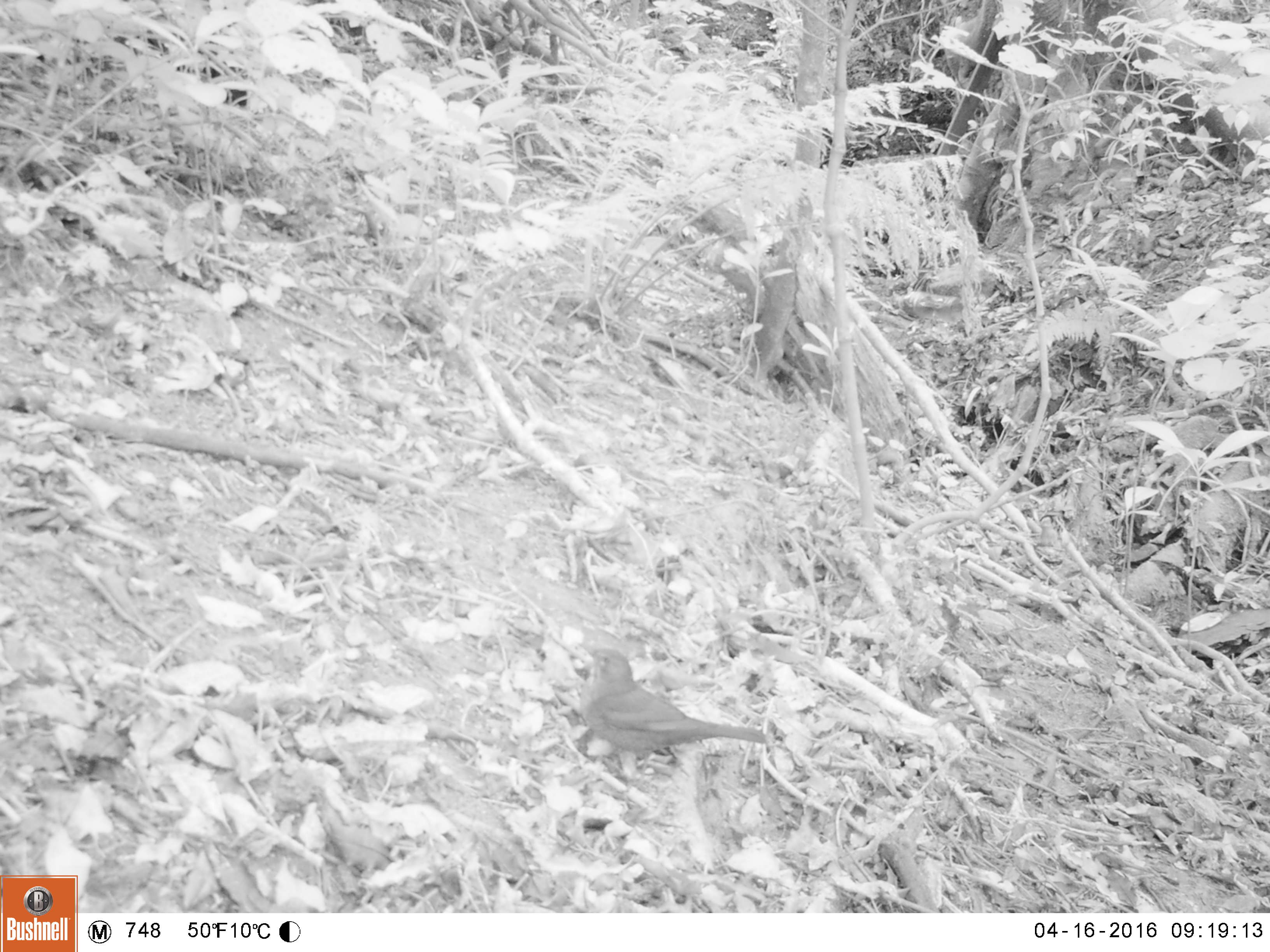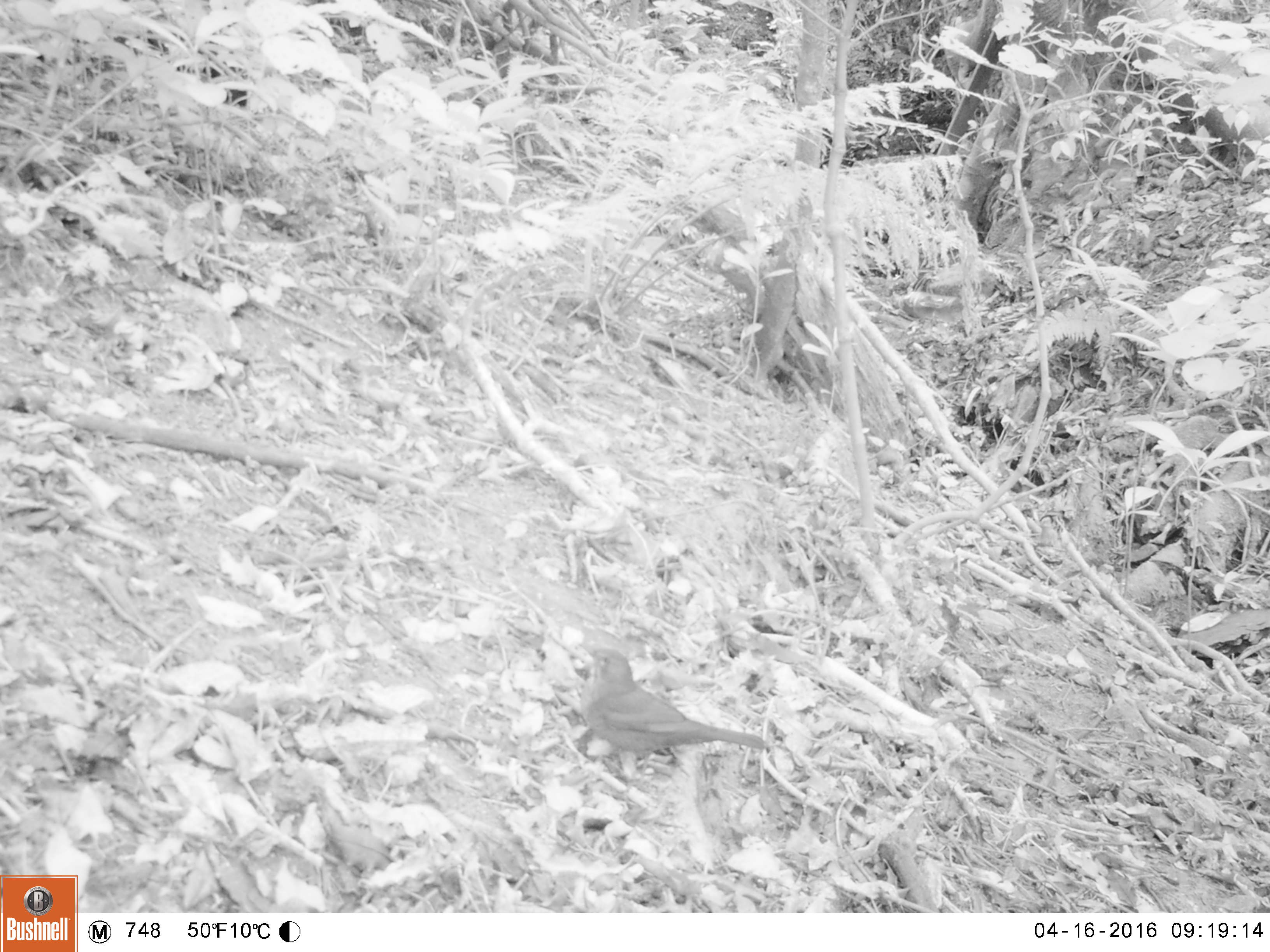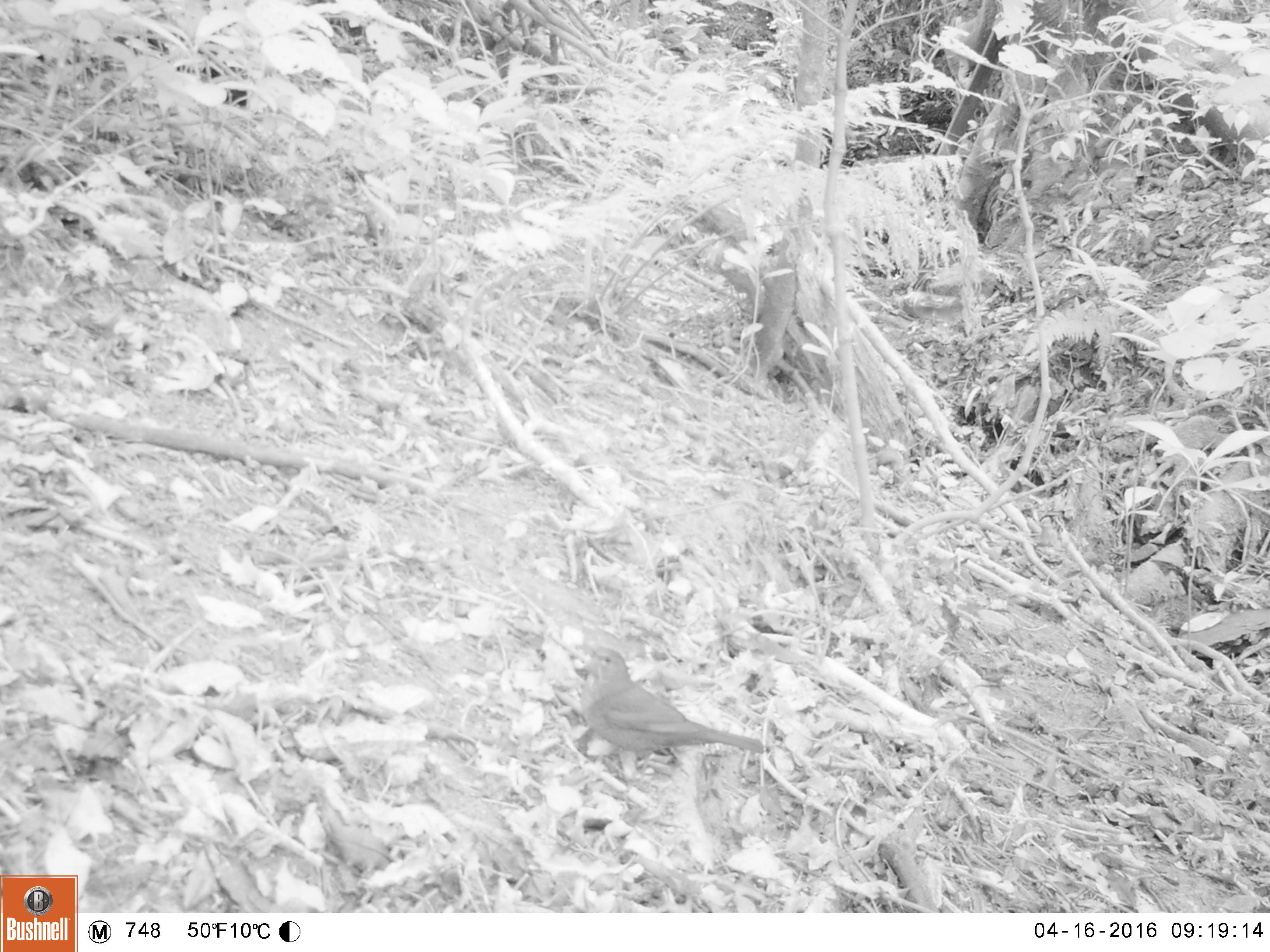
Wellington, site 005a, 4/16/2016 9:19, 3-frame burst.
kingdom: Animalia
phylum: Chordata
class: Aves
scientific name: Aves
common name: bird